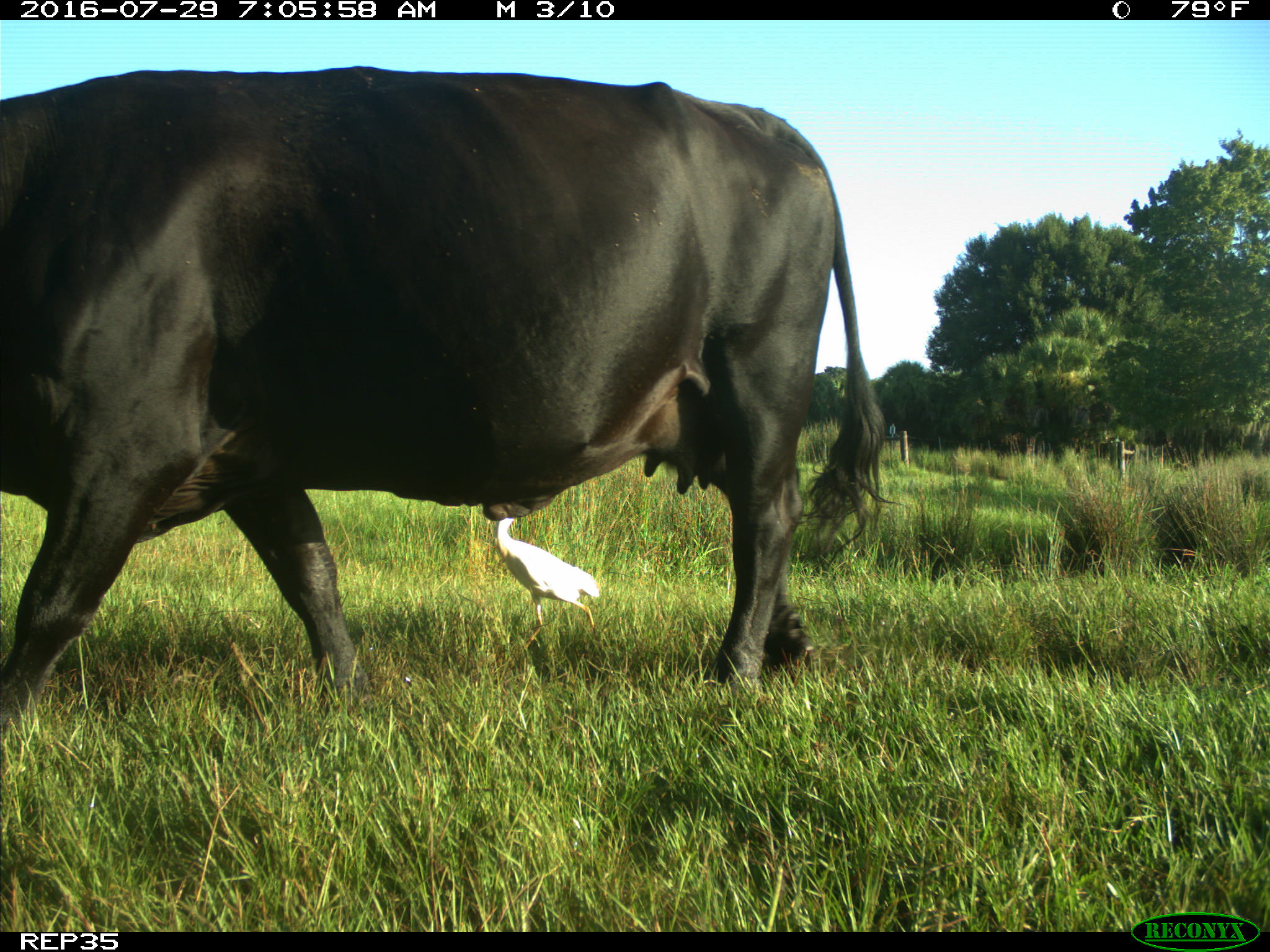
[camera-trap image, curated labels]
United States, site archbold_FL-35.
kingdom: Animalia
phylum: Chordata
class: Mammalia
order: Artiodactyla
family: Bovidae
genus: Bos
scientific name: Bos taurus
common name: domestic cow